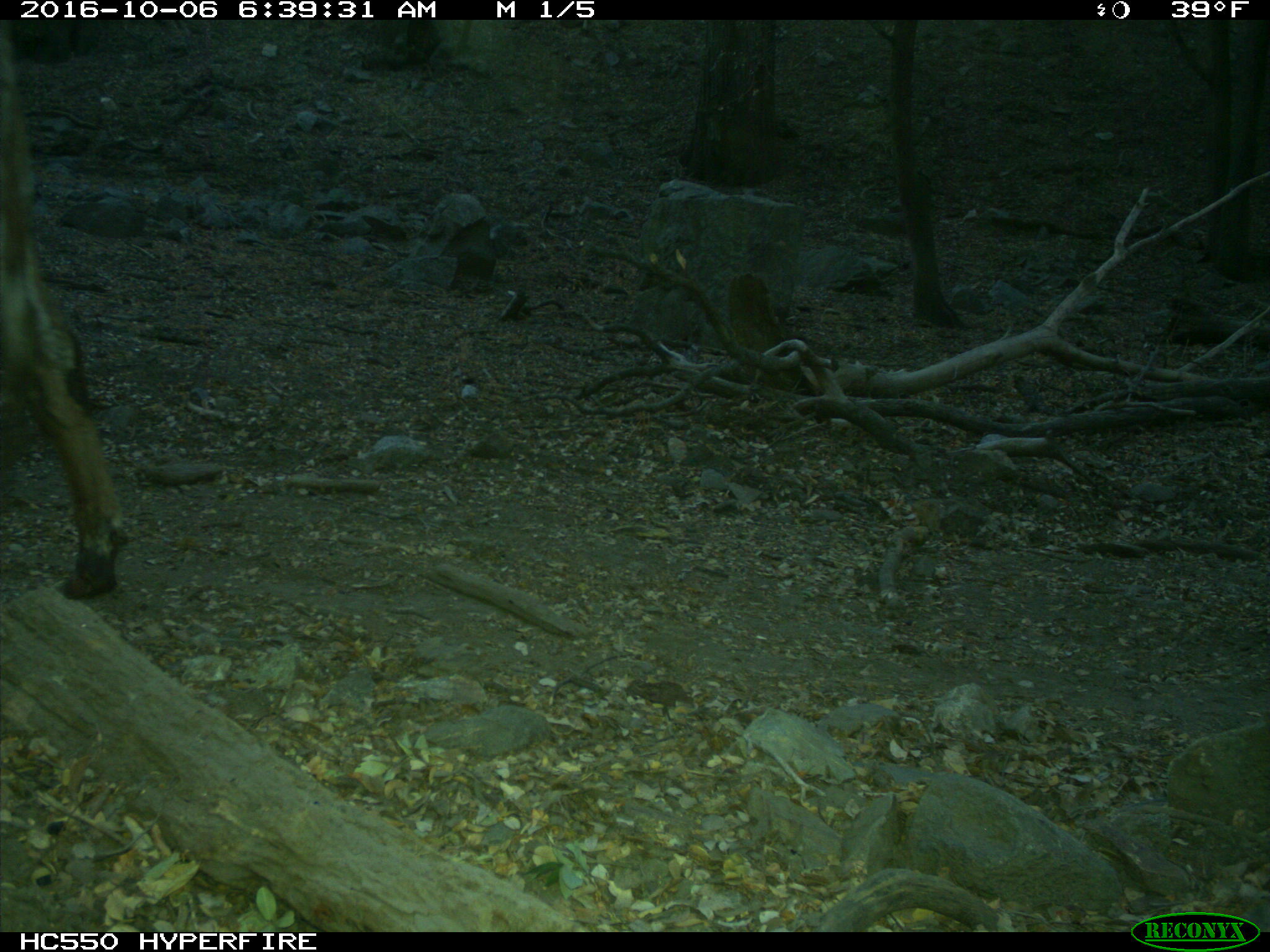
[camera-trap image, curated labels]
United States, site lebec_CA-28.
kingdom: Animalia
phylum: Chordata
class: Mammalia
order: Artiodactyla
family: Bovidae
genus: Bos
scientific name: Bos taurus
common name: domestic cow